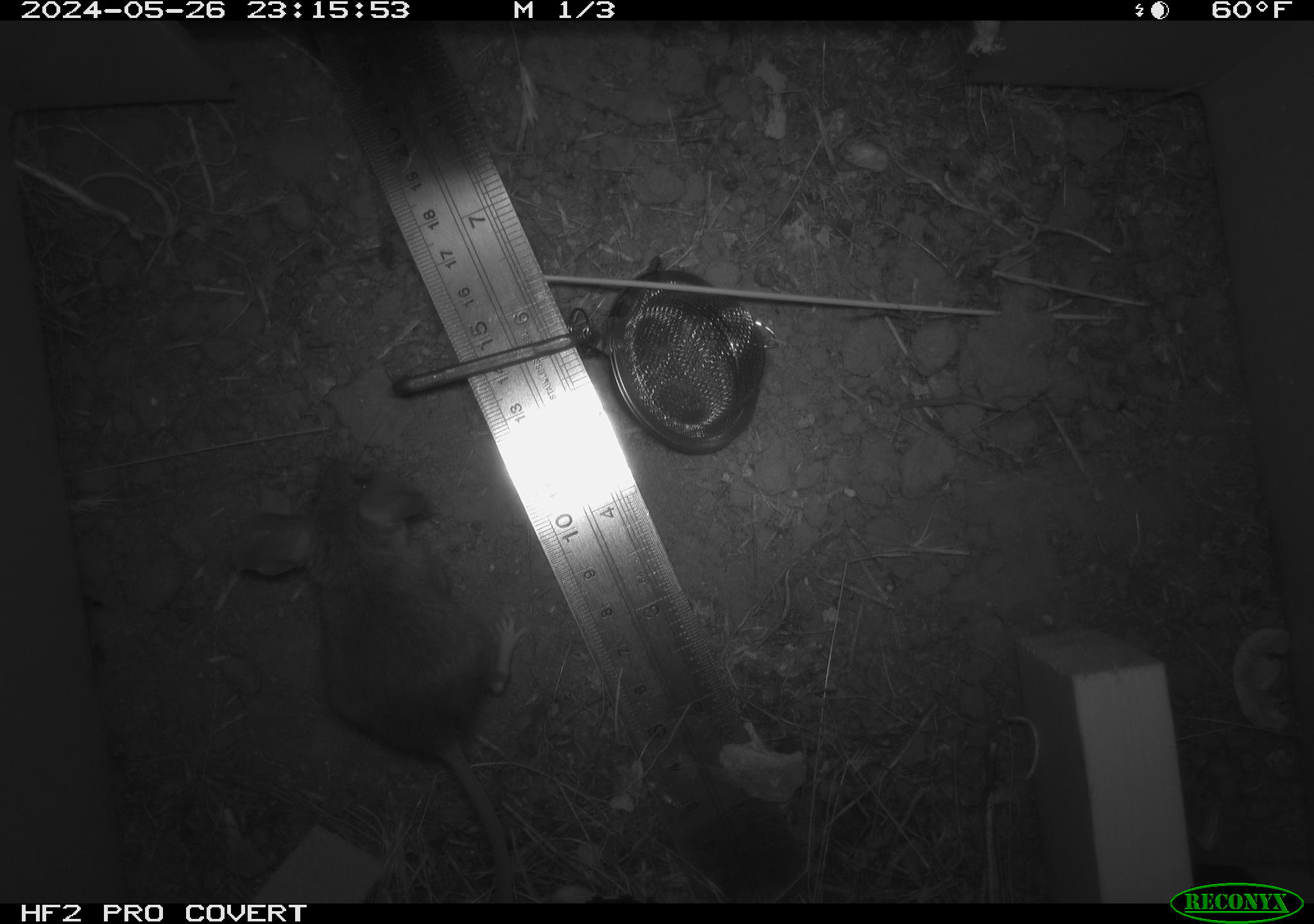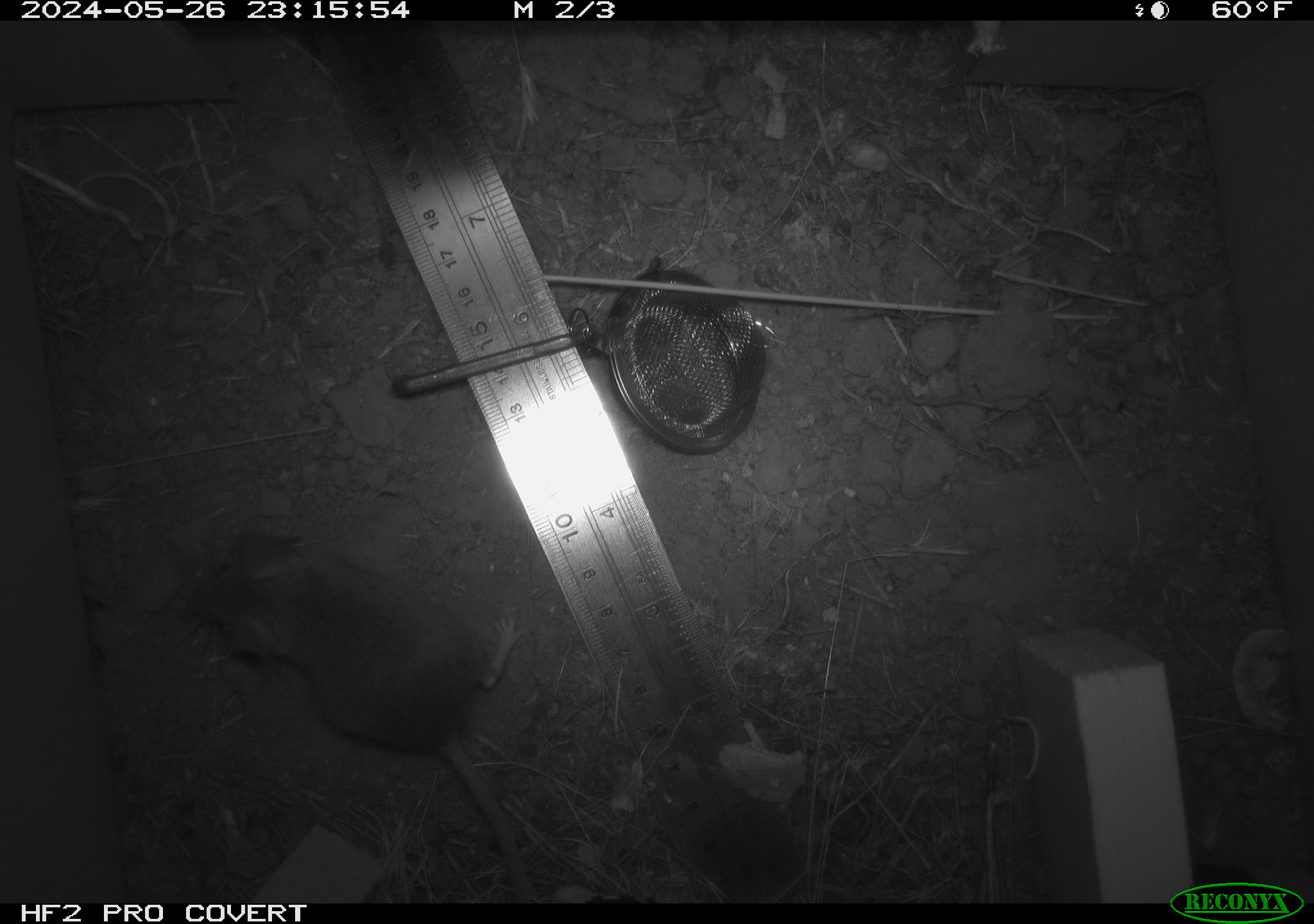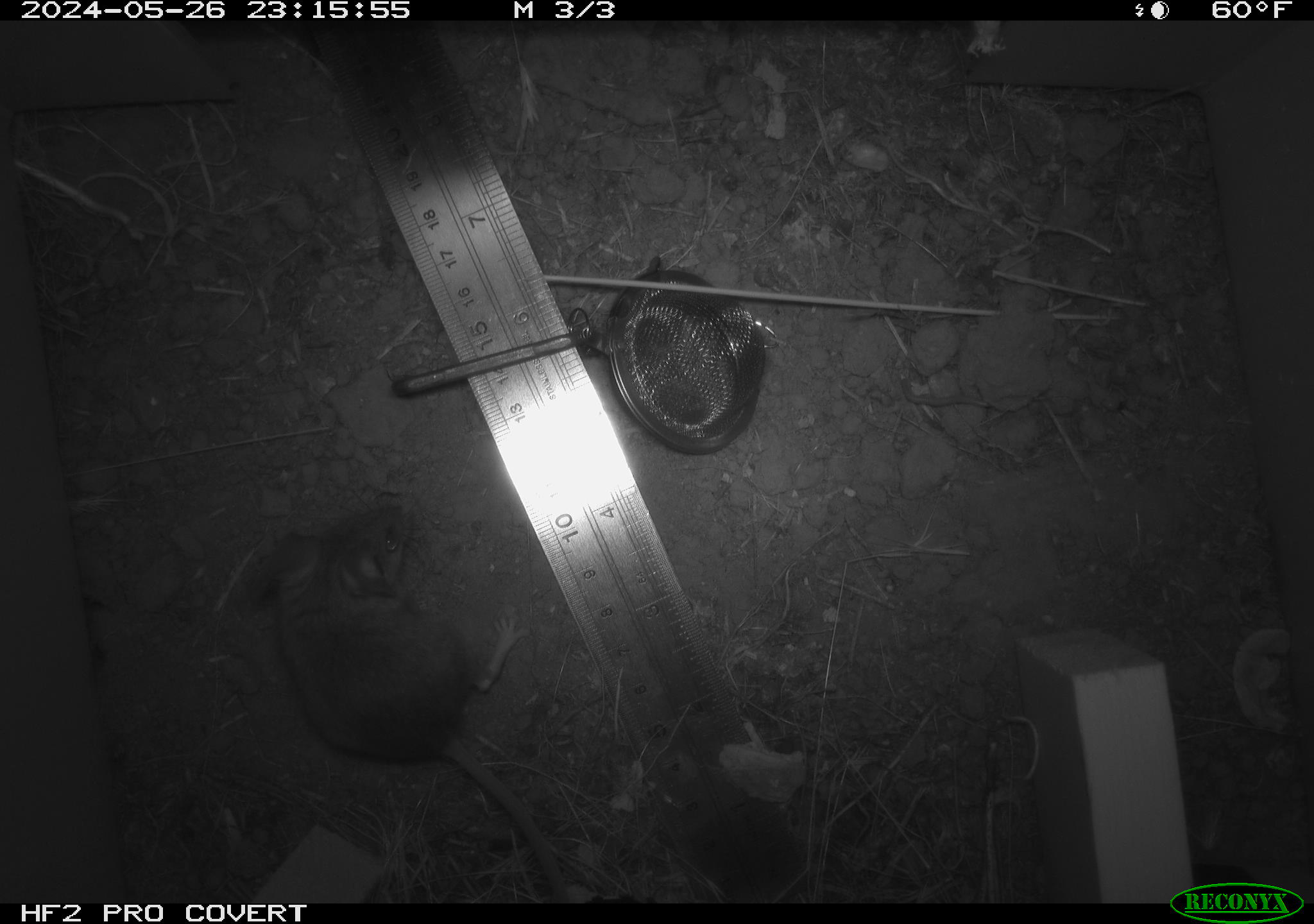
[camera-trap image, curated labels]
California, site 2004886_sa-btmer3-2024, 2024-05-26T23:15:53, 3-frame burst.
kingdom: Animalia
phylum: Chordata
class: Mammalia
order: Rodentia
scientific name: Rodentia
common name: mouse species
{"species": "mouse species (Rodentia)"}